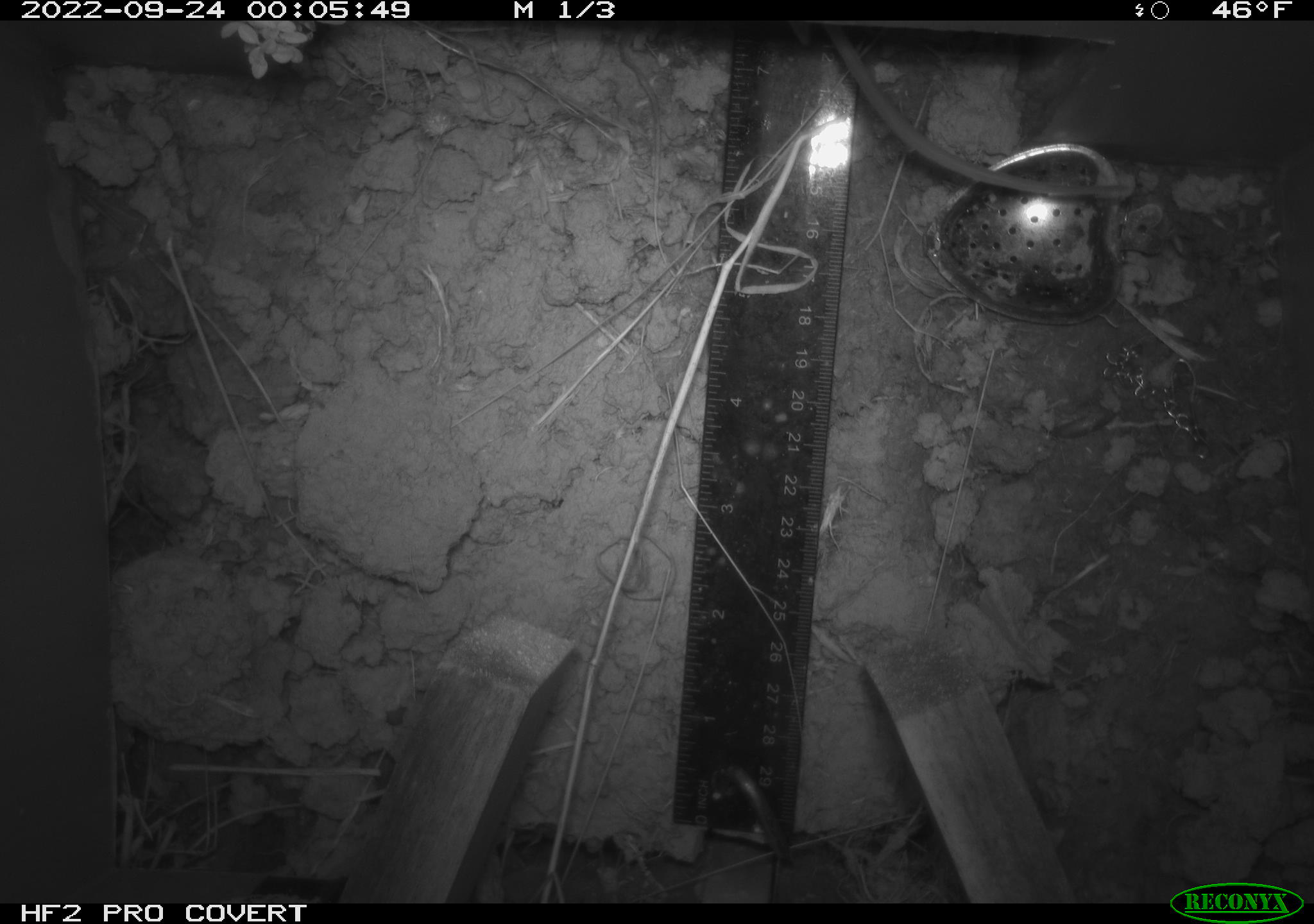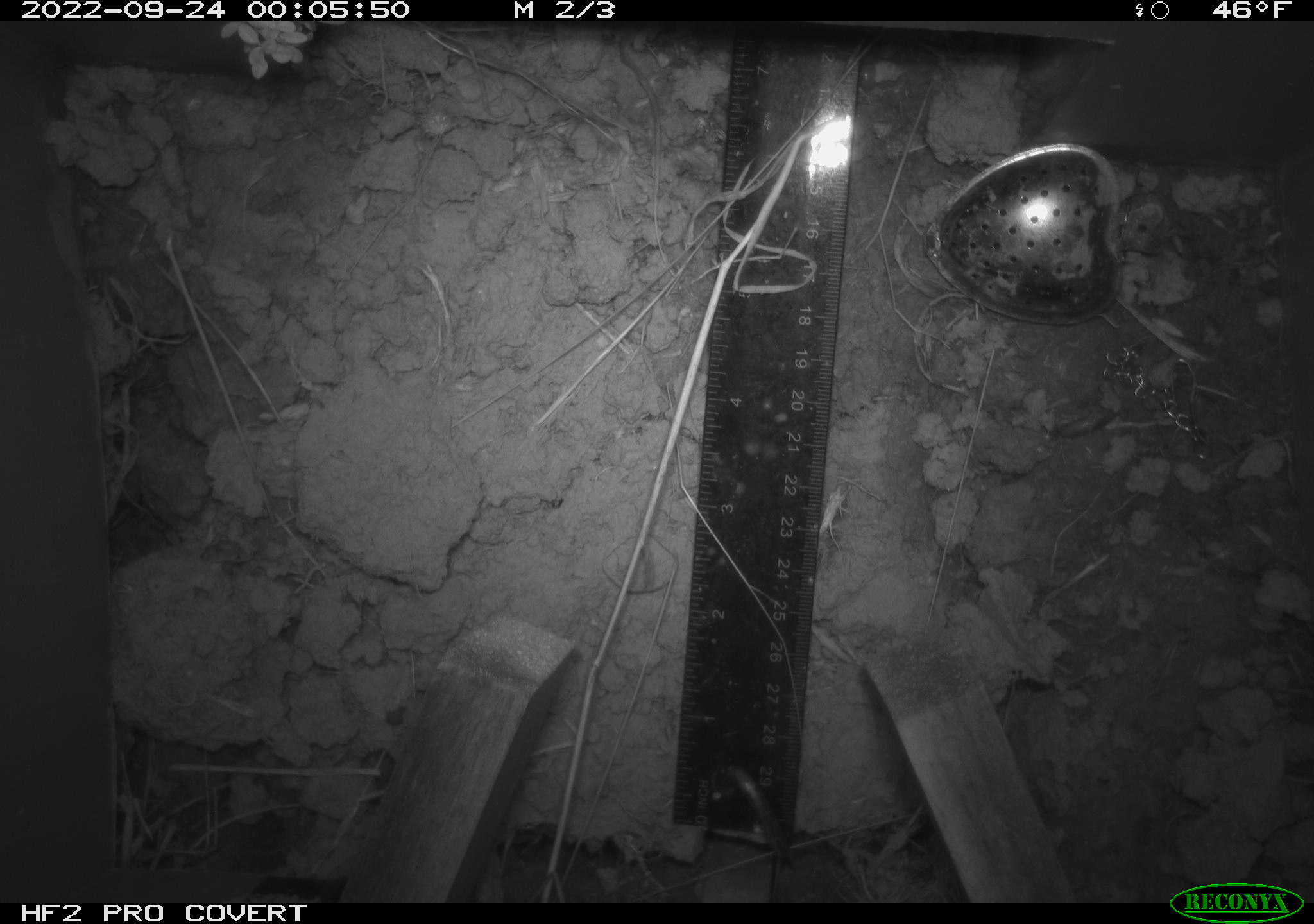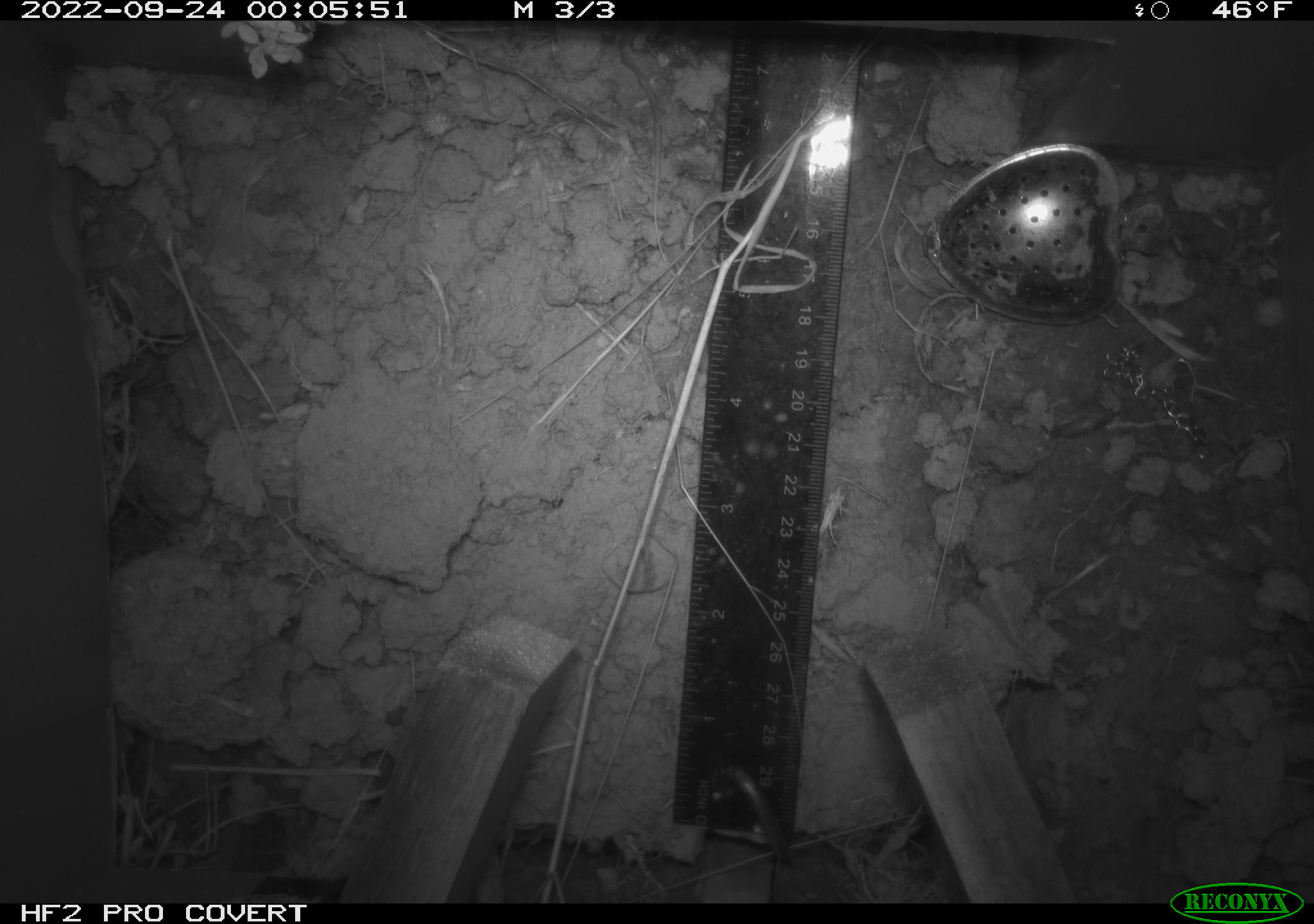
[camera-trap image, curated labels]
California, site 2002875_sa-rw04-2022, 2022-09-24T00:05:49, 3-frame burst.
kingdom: Animalia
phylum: Chordata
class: Mammalia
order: Rodentia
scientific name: Rodentia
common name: mouse species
Mouse species (Rodentia).